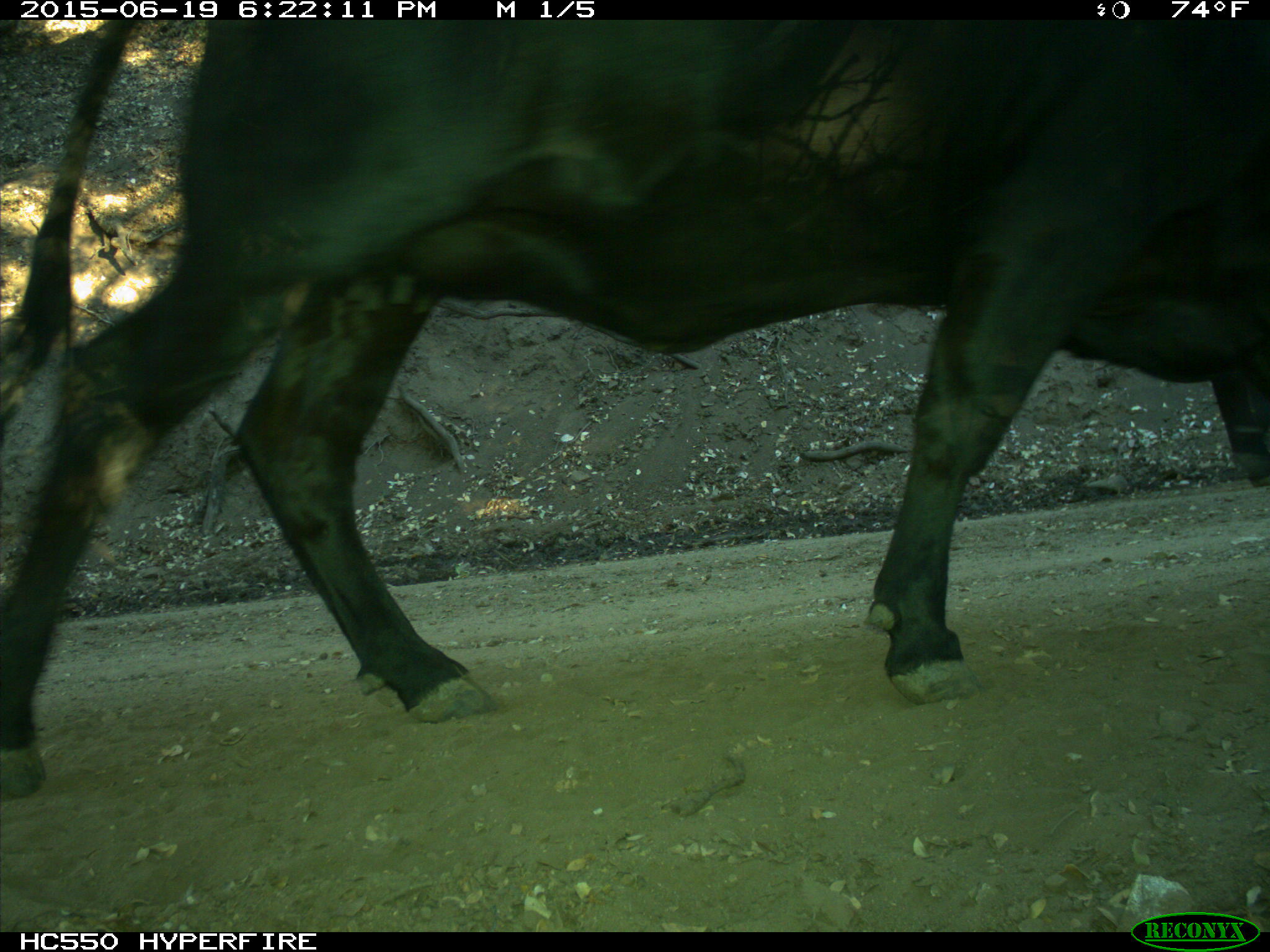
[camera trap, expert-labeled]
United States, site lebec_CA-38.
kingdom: Animalia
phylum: Chordata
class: Mammalia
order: Artiodactyla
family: Bovidae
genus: Bos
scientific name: Bos taurus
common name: domestic cow